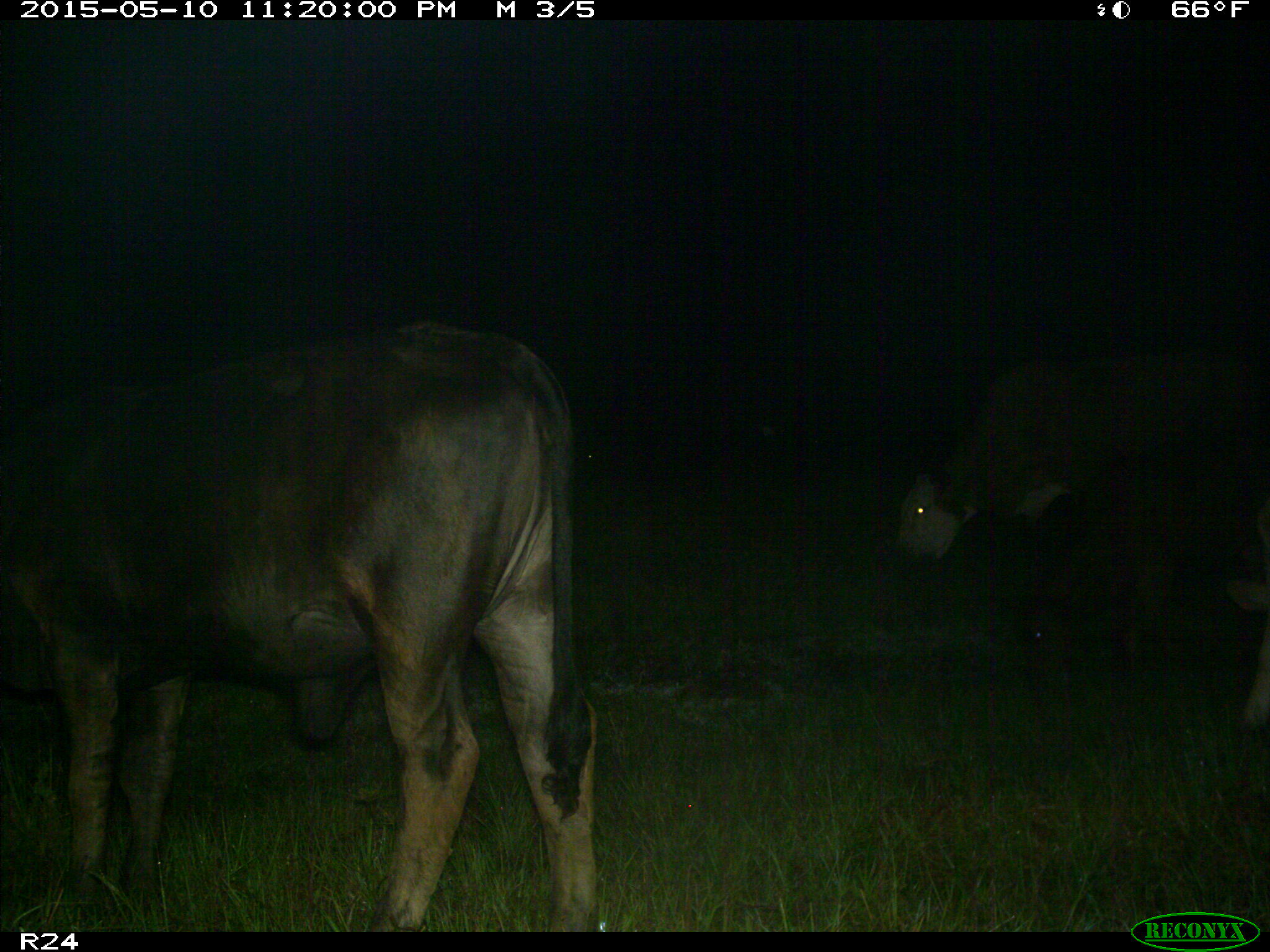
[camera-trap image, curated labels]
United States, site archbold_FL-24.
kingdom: Animalia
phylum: Chordata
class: Mammalia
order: Artiodactyla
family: Bovidae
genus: Bos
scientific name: Bos taurus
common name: domestic cow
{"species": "Bos taurus (domestic cow)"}